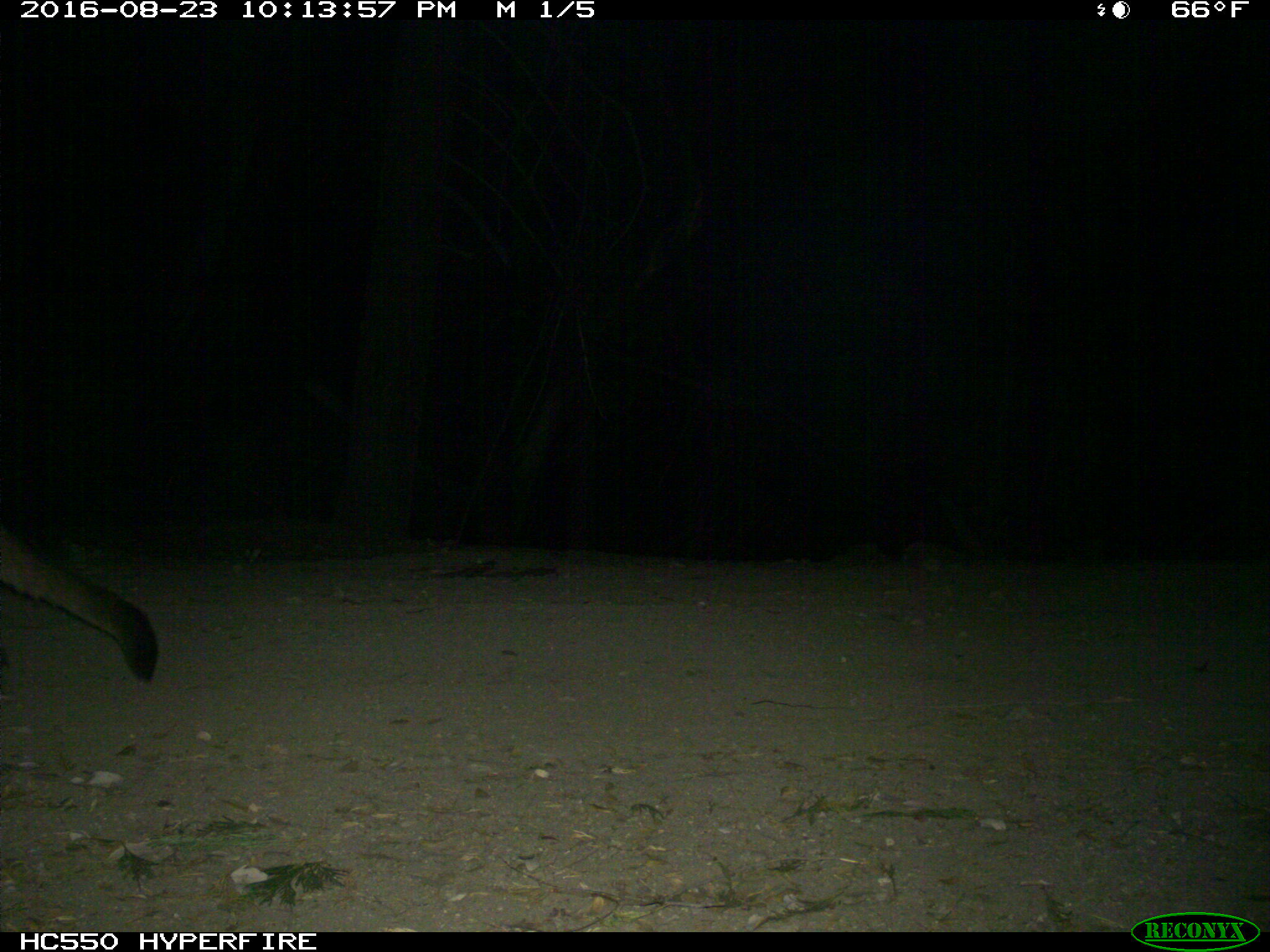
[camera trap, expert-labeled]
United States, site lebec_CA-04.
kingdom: Animalia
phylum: Chordata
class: Mammalia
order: Carnivora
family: Felidae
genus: Puma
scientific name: Puma concolor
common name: mountain lion